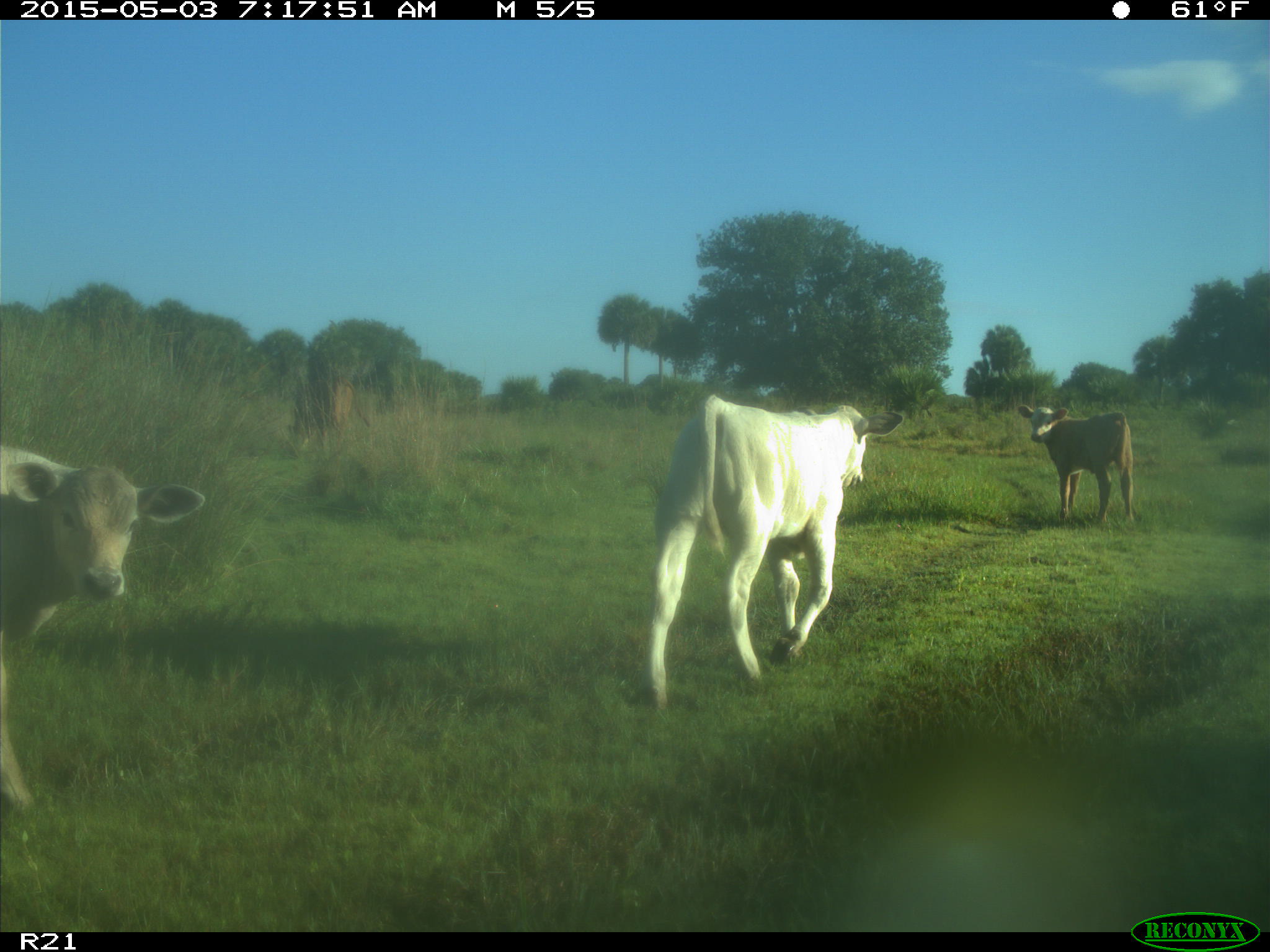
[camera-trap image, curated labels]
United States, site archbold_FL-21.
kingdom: Animalia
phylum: Chordata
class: Mammalia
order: Artiodactyla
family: Bovidae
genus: Bos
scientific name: Bos taurus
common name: domestic cow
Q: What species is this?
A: Bos taurus (domestic cow).